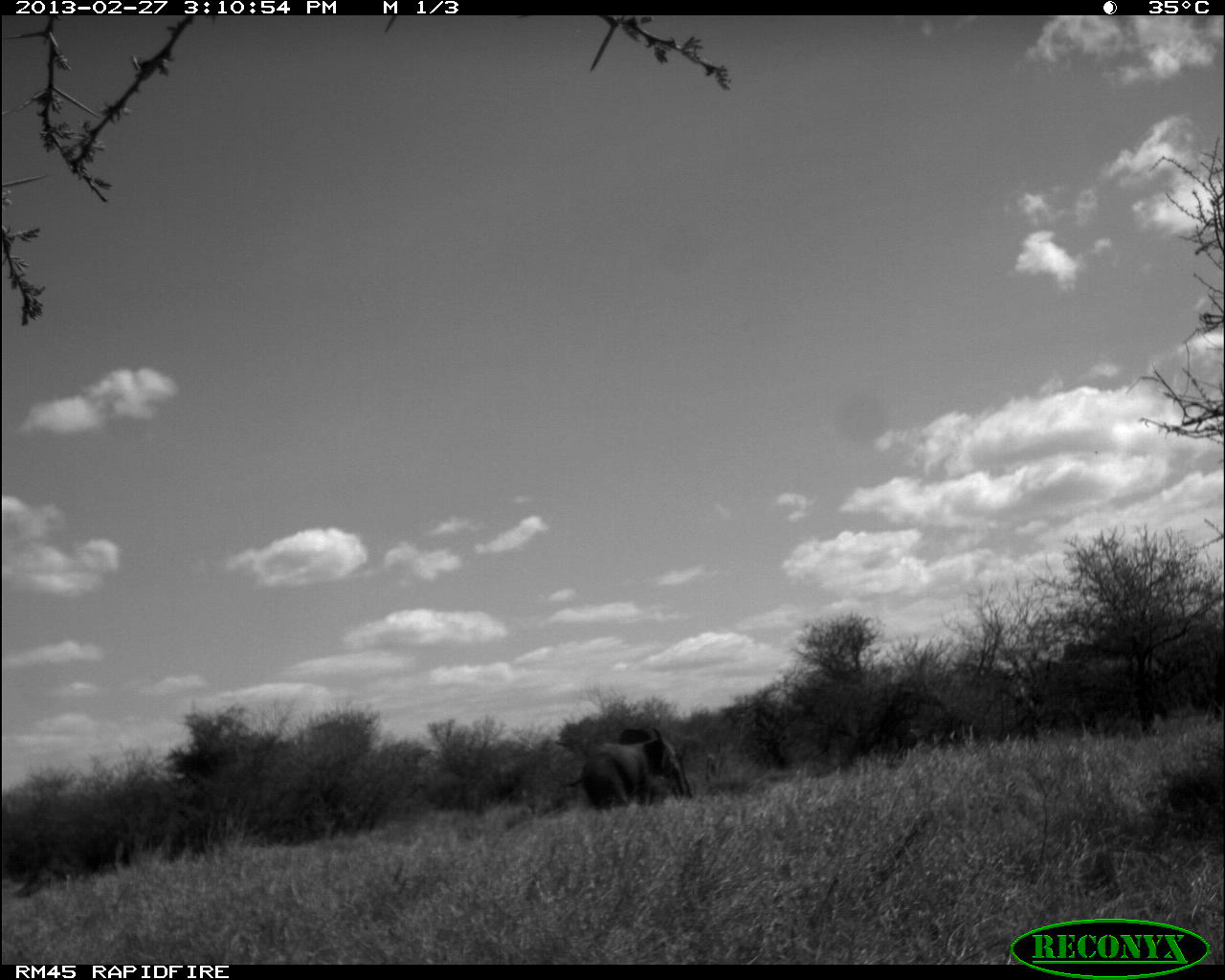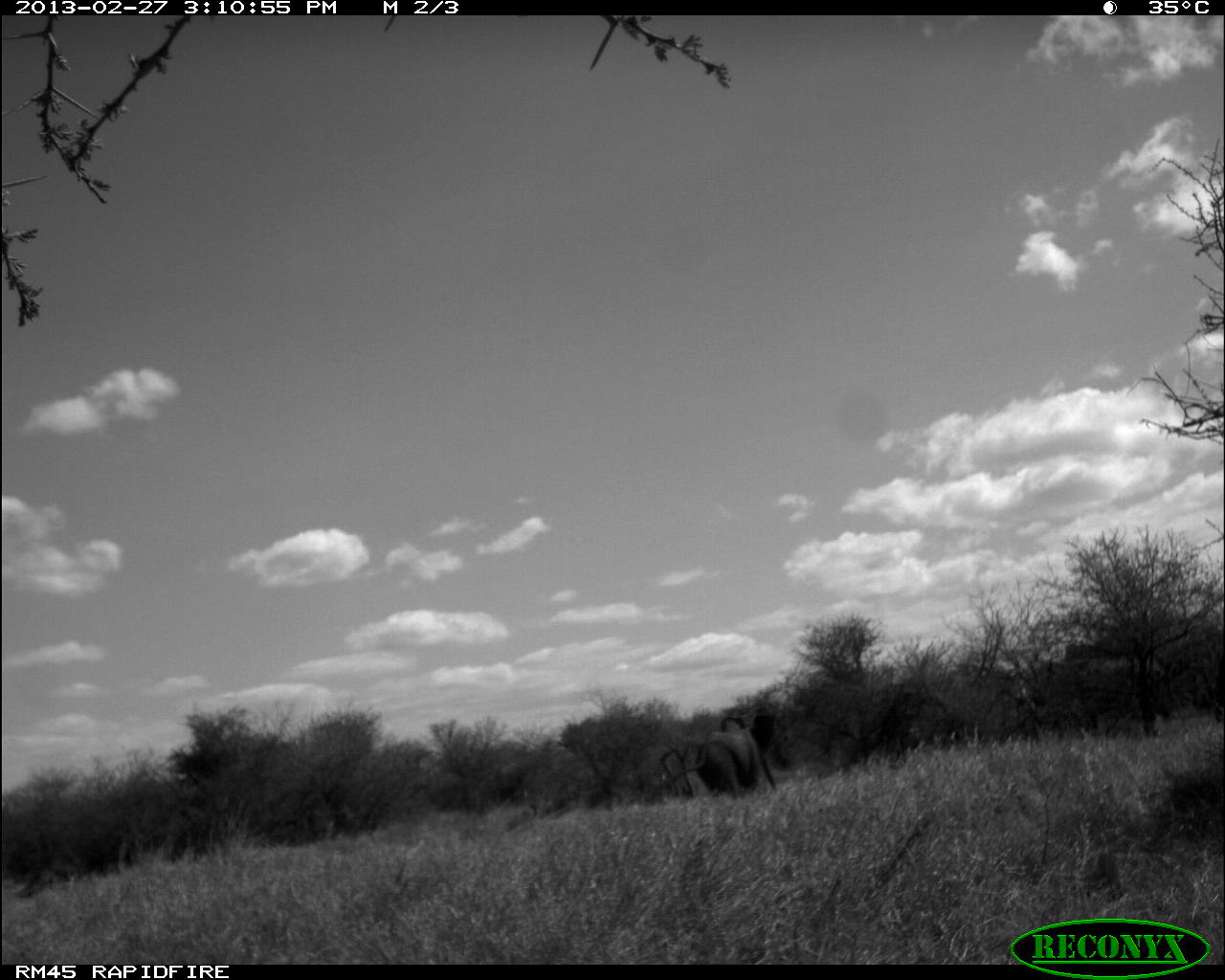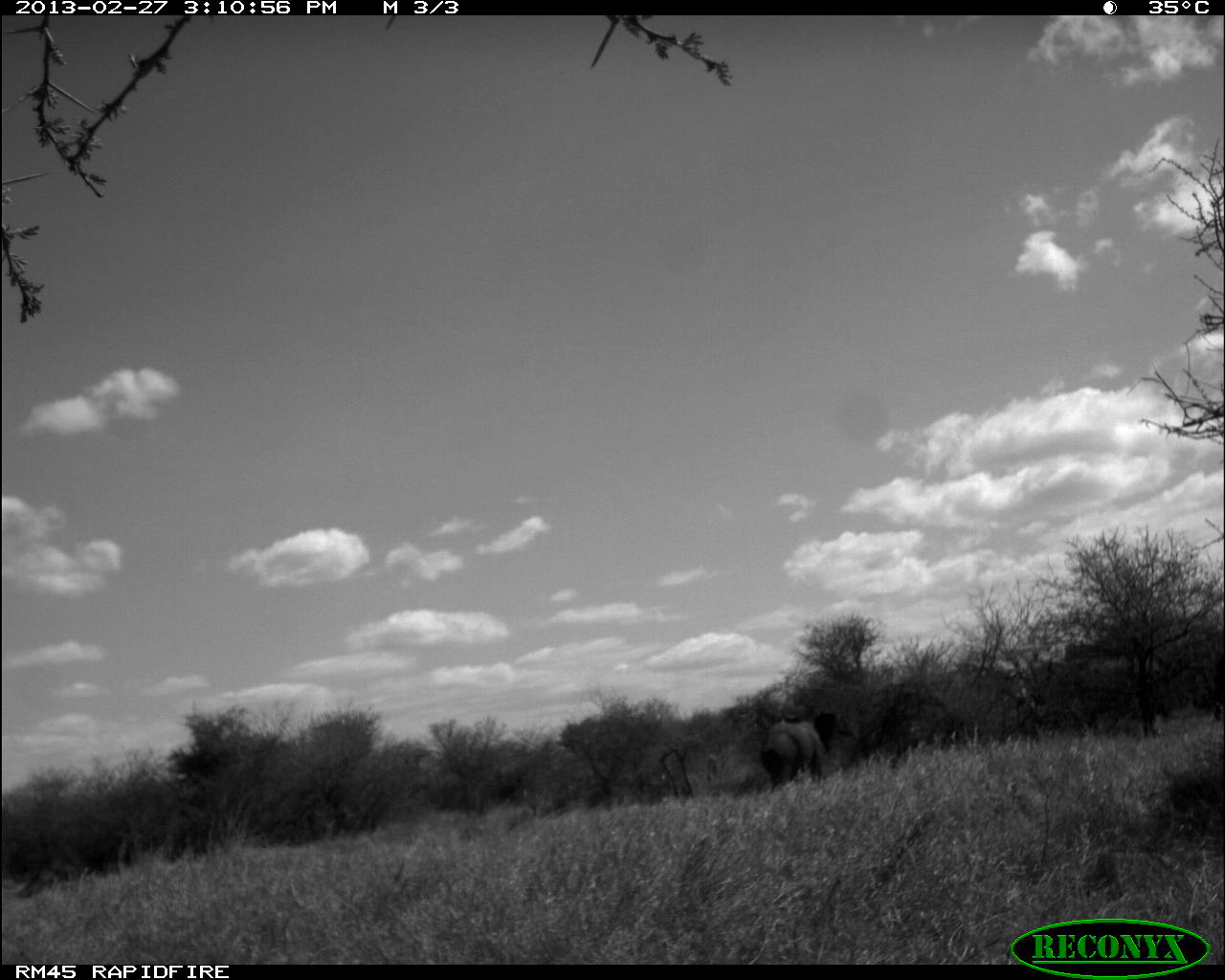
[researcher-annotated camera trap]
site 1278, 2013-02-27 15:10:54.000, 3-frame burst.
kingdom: Animalia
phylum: Chordata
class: Mammalia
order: Proboscidea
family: Elephantidae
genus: Loxodonta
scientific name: Loxodonta africana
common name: african bush elephant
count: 1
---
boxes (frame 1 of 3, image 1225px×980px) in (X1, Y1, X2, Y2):
loxodonta africana: (561, 724, 692, 814); (647, 774, 682, 806)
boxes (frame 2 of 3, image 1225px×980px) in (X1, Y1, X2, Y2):
loxodonta africana: (655, 704, 777, 801)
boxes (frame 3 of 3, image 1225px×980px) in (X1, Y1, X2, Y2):
loxodonta africana: (762, 712, 841, 788)